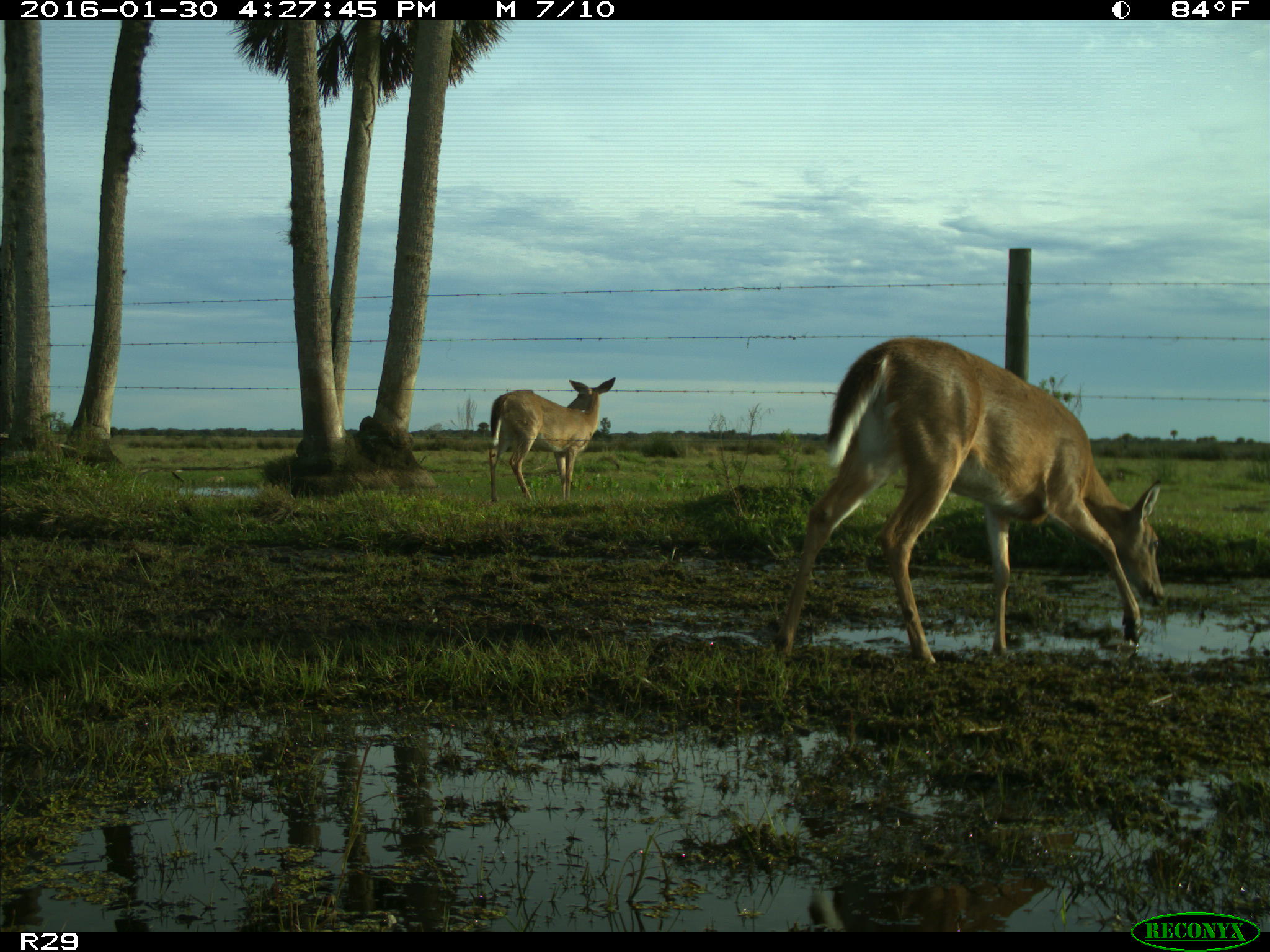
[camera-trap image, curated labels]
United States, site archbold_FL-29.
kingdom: Animalia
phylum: Chordata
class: Mammalia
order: Artiodactyla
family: Cervidae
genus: Odocoileus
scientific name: Odocoileus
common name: deer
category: unidentified deer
Unidentified deer (deer) (Odocoileus).